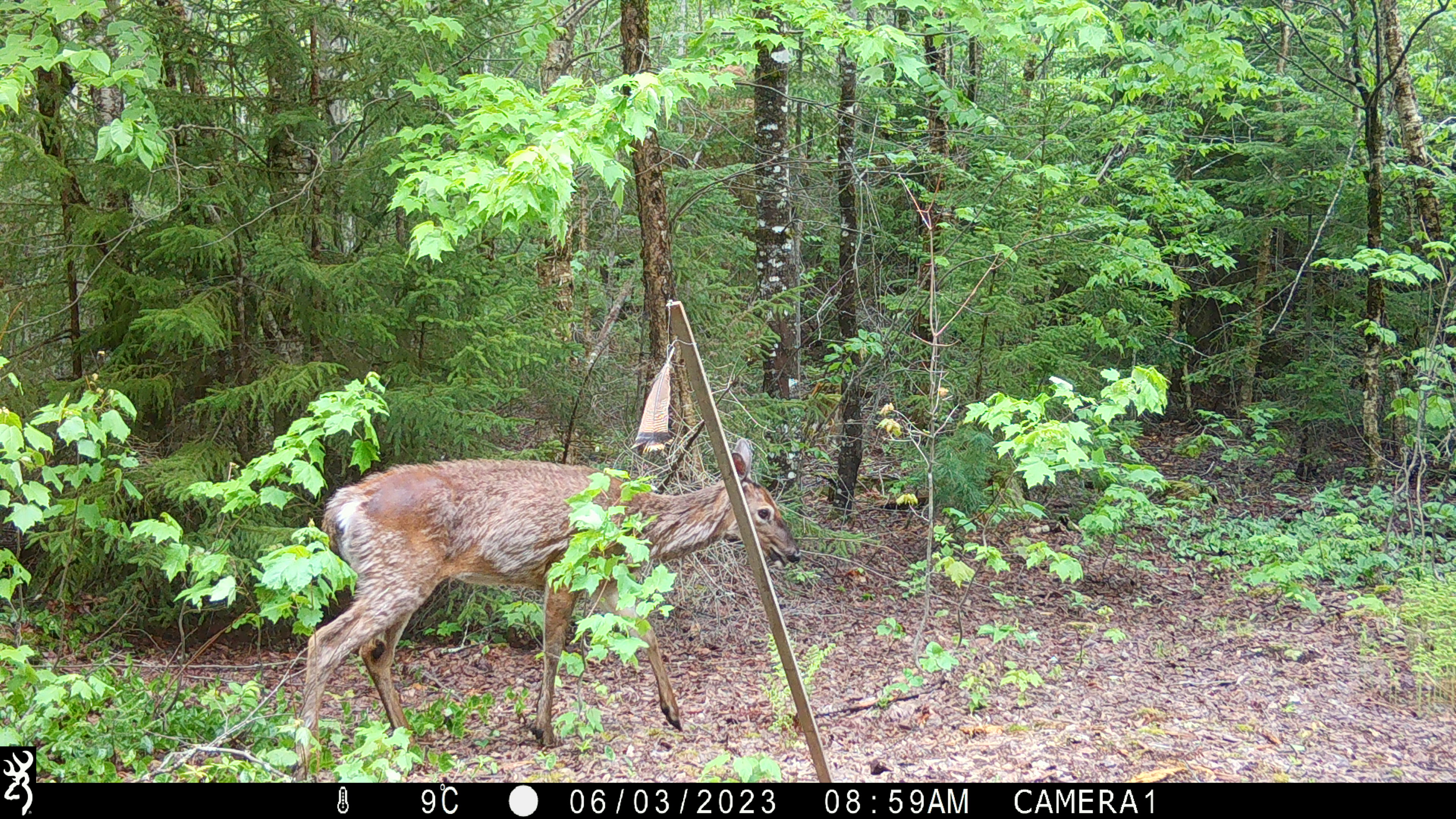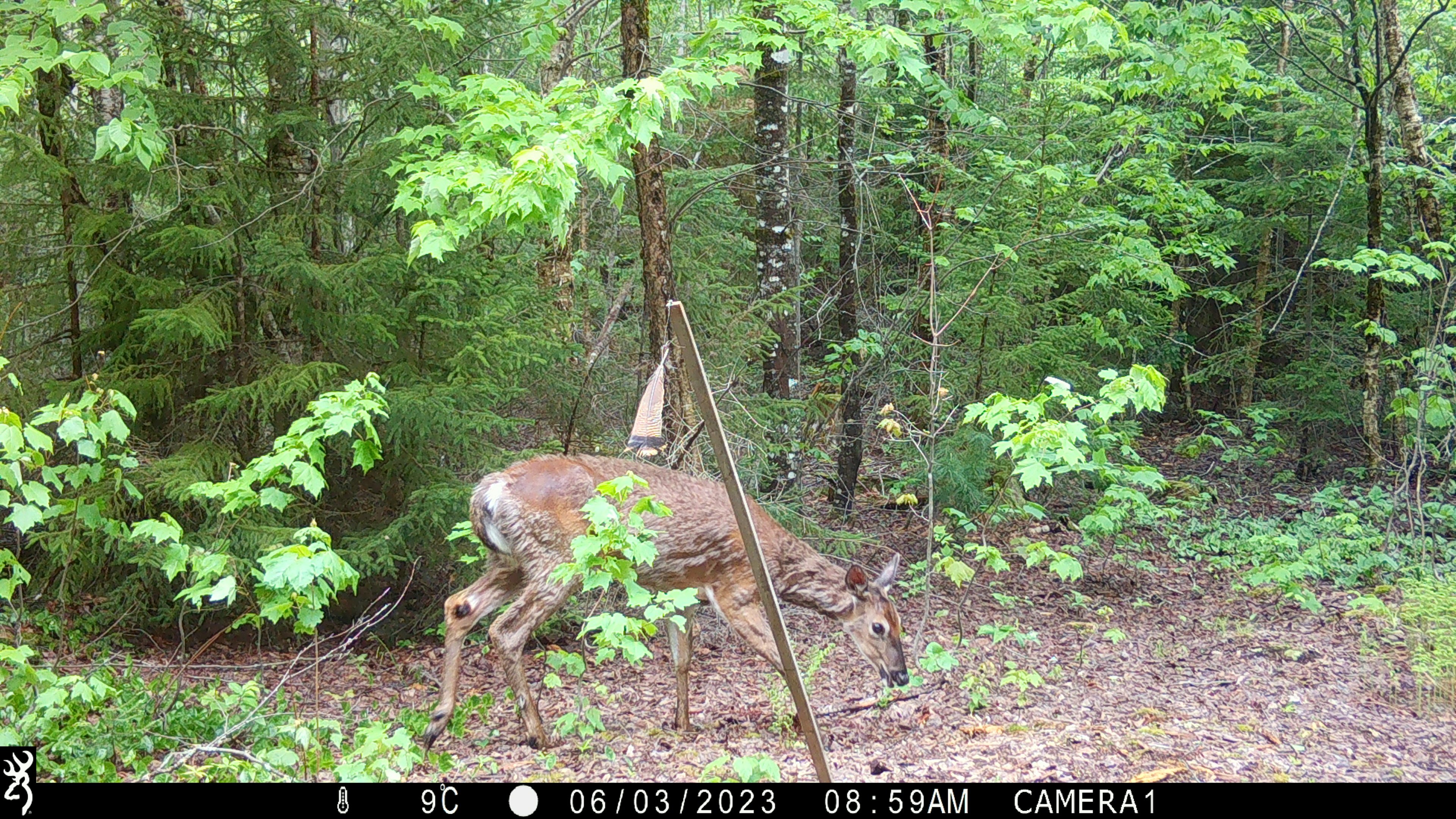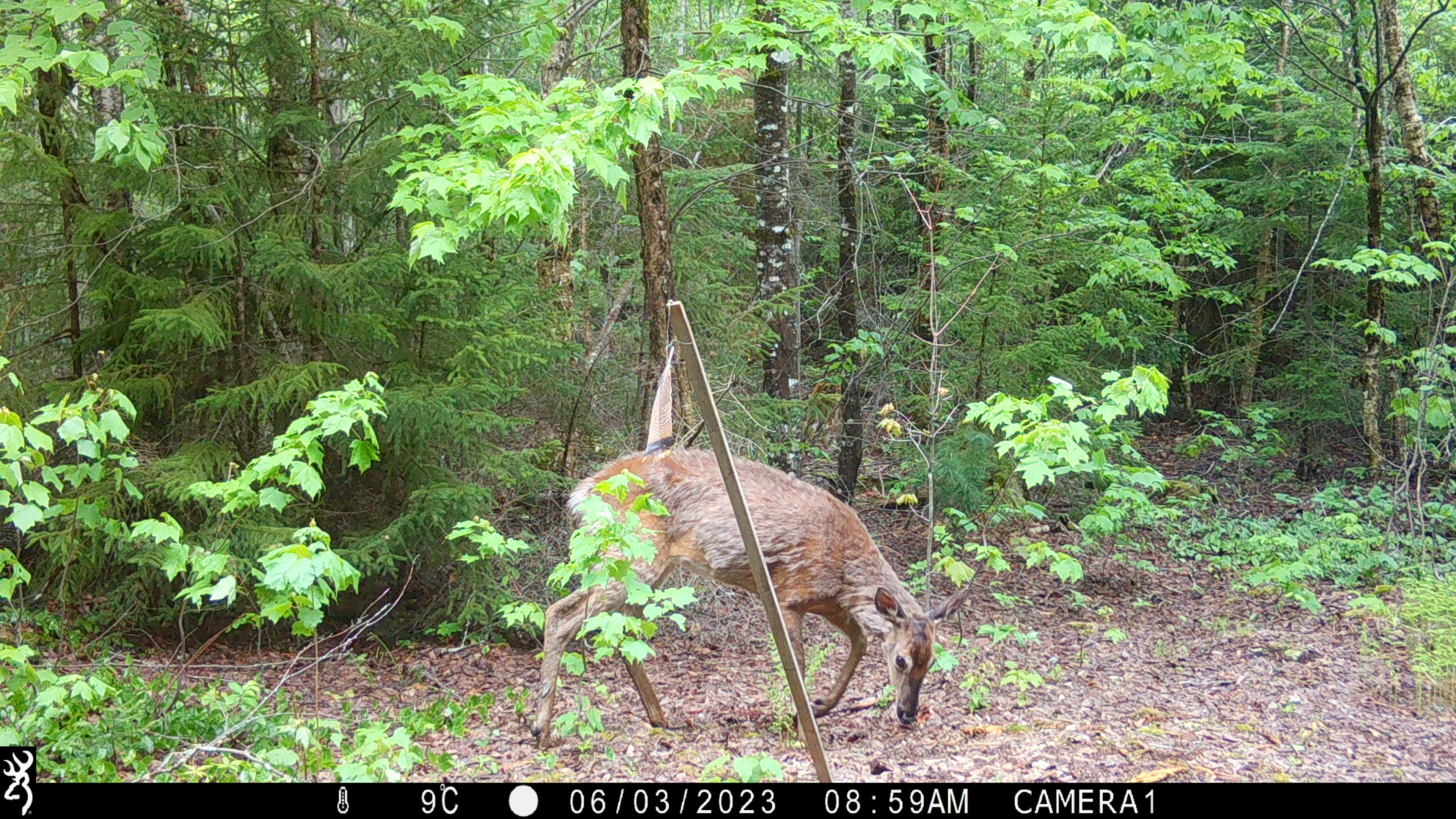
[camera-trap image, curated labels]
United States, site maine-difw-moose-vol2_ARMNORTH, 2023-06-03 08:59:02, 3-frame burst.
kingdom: Animalia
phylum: Chordata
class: Mammalia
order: Artiodactyla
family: Cervidae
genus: Odocoileus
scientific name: Odocoileus virginianus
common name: white-tailed deer